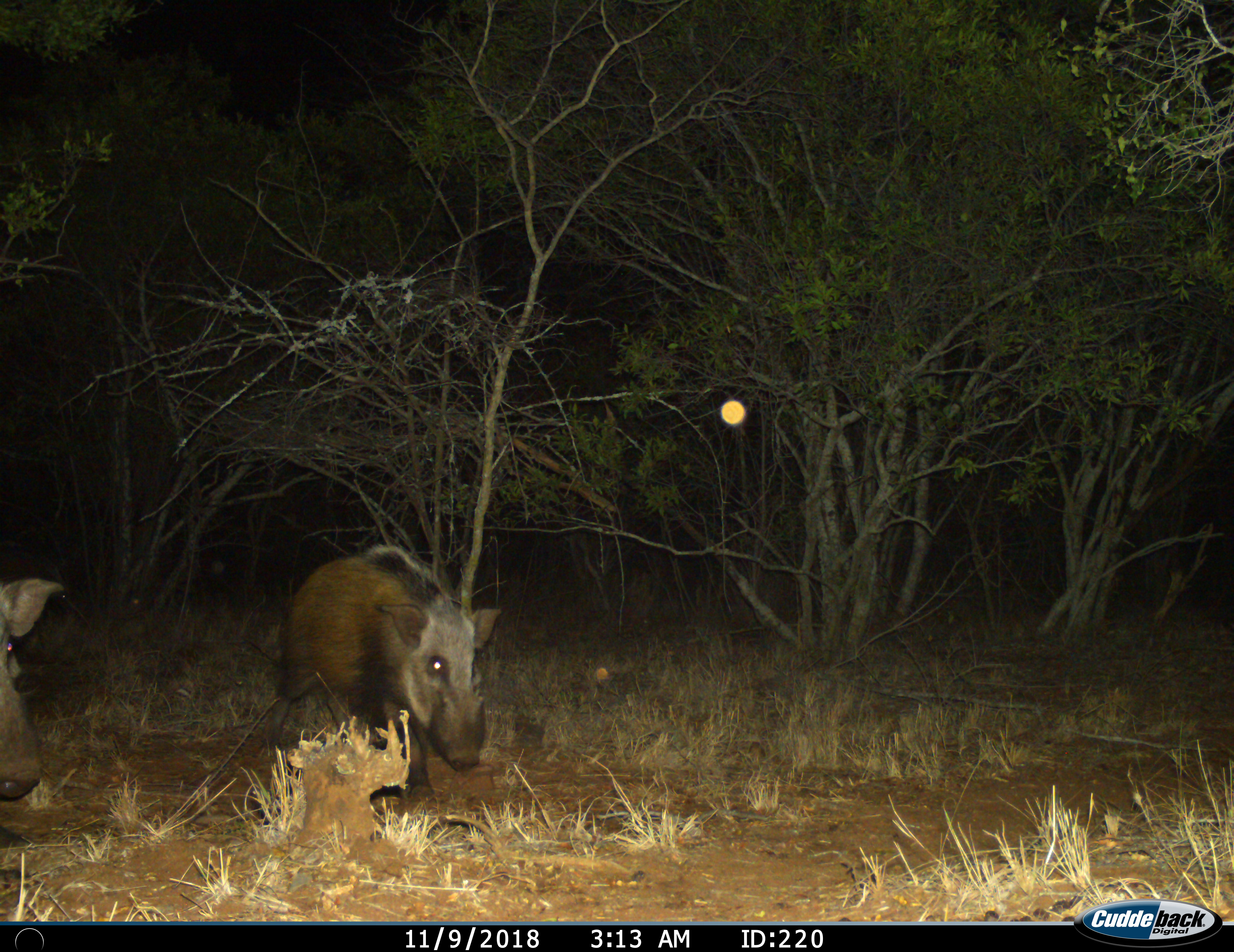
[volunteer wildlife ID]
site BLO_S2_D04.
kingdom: Animalia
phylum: Chordata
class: Mammalia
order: Artiodactyla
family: Suidae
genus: Potamochoerus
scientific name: Potamochoerus larvatus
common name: bushpig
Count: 2.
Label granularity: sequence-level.